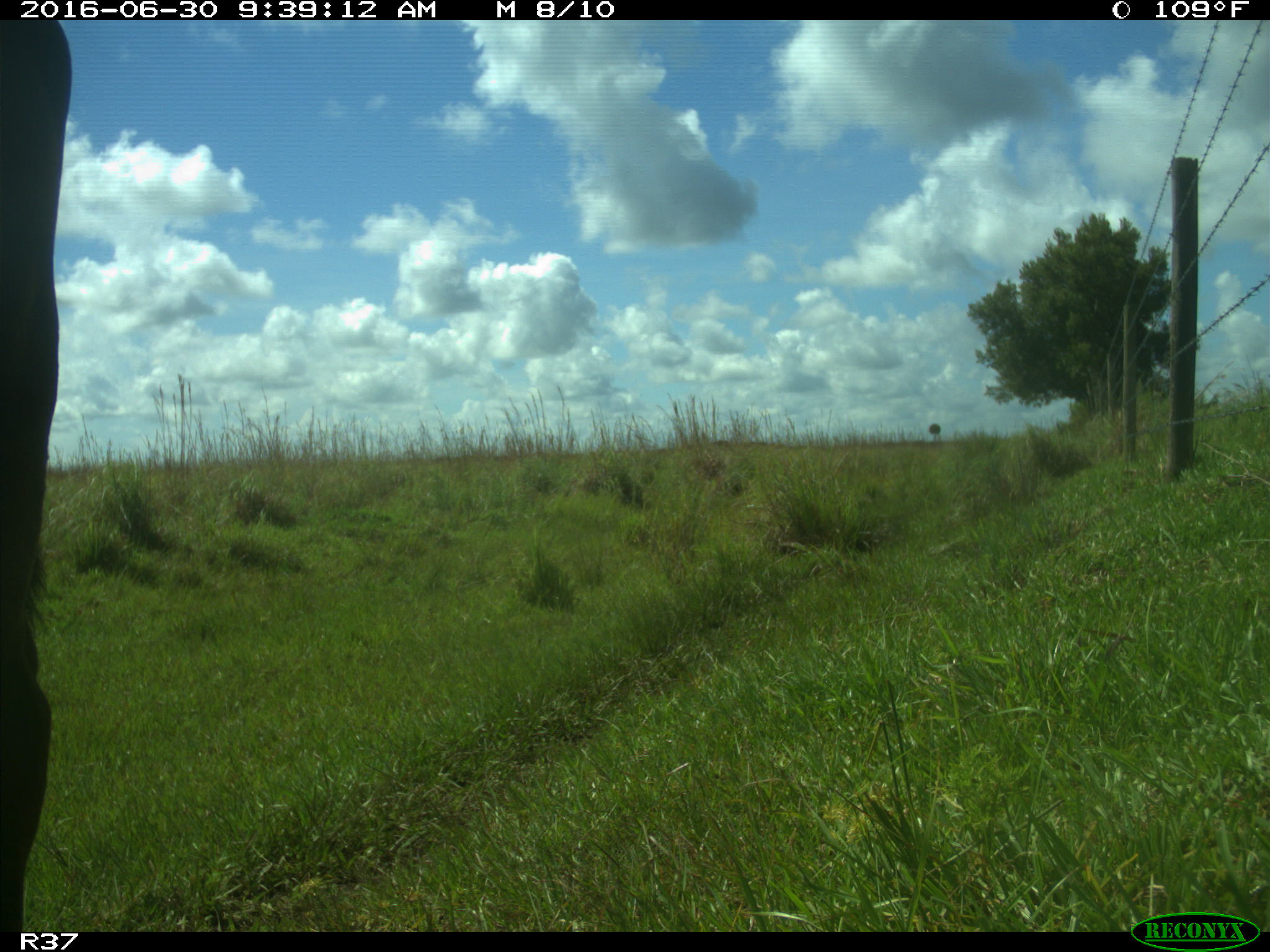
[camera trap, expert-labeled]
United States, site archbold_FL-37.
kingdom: Animalia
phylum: Chordata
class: Mammalia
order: Artiodactyla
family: Bovidae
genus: Bos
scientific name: Bos taurus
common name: domestic cow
Bos taurus (domestic cow).